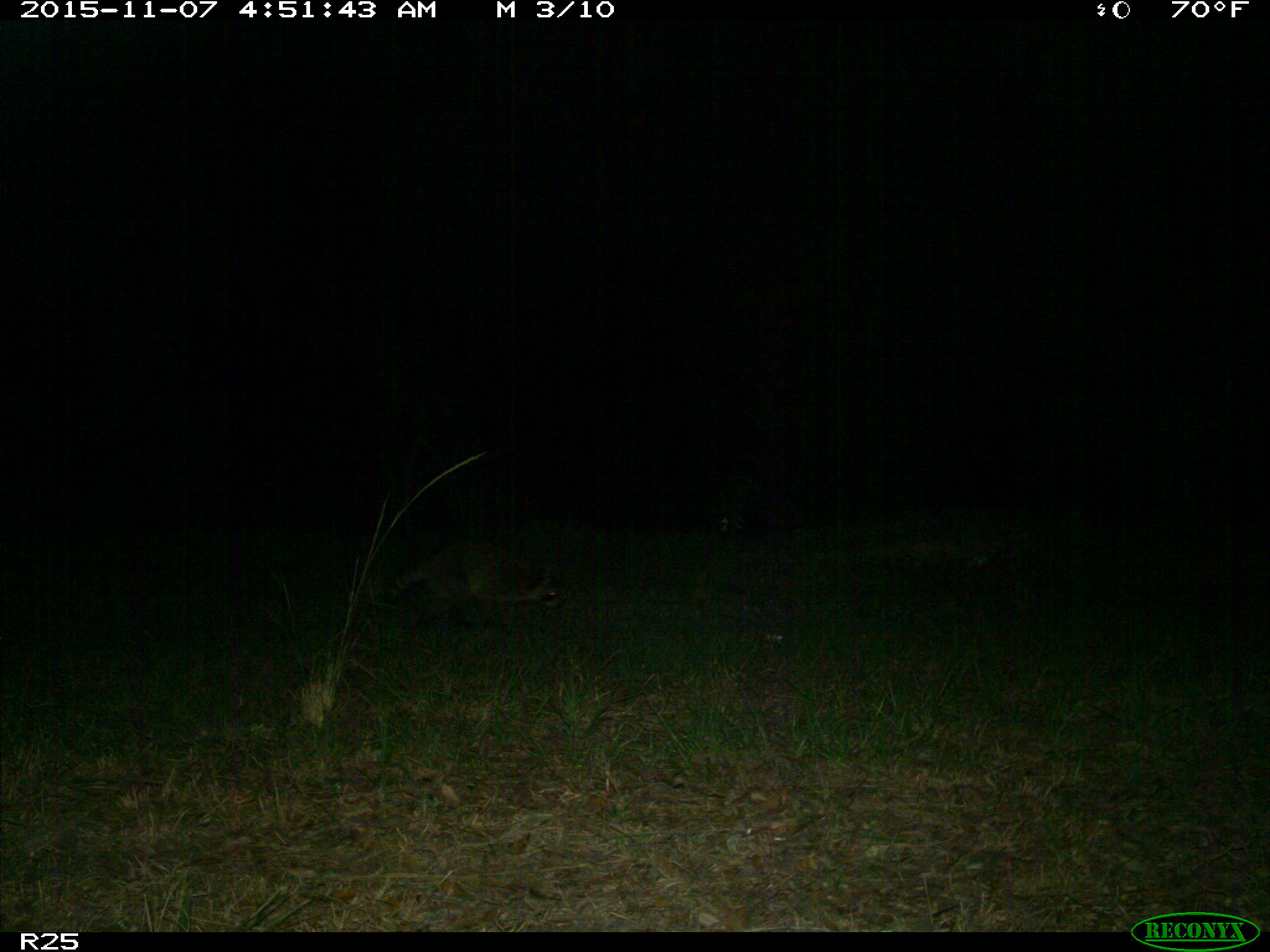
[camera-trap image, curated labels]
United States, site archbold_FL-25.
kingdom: Animalia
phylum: Chordata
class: Mammalia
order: Carnivora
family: Procyonidae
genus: Procyon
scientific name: Procyon lotor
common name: common raccoon